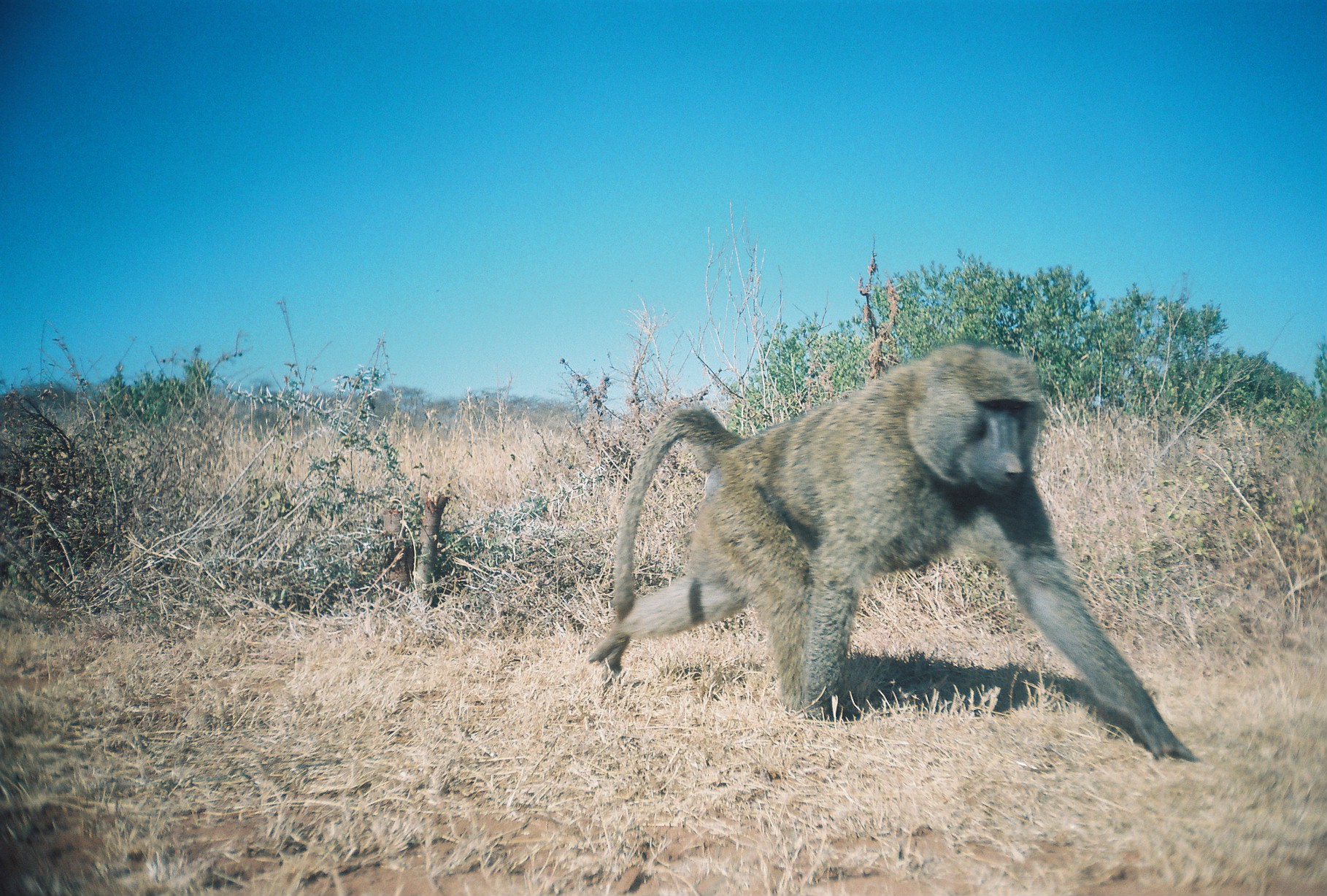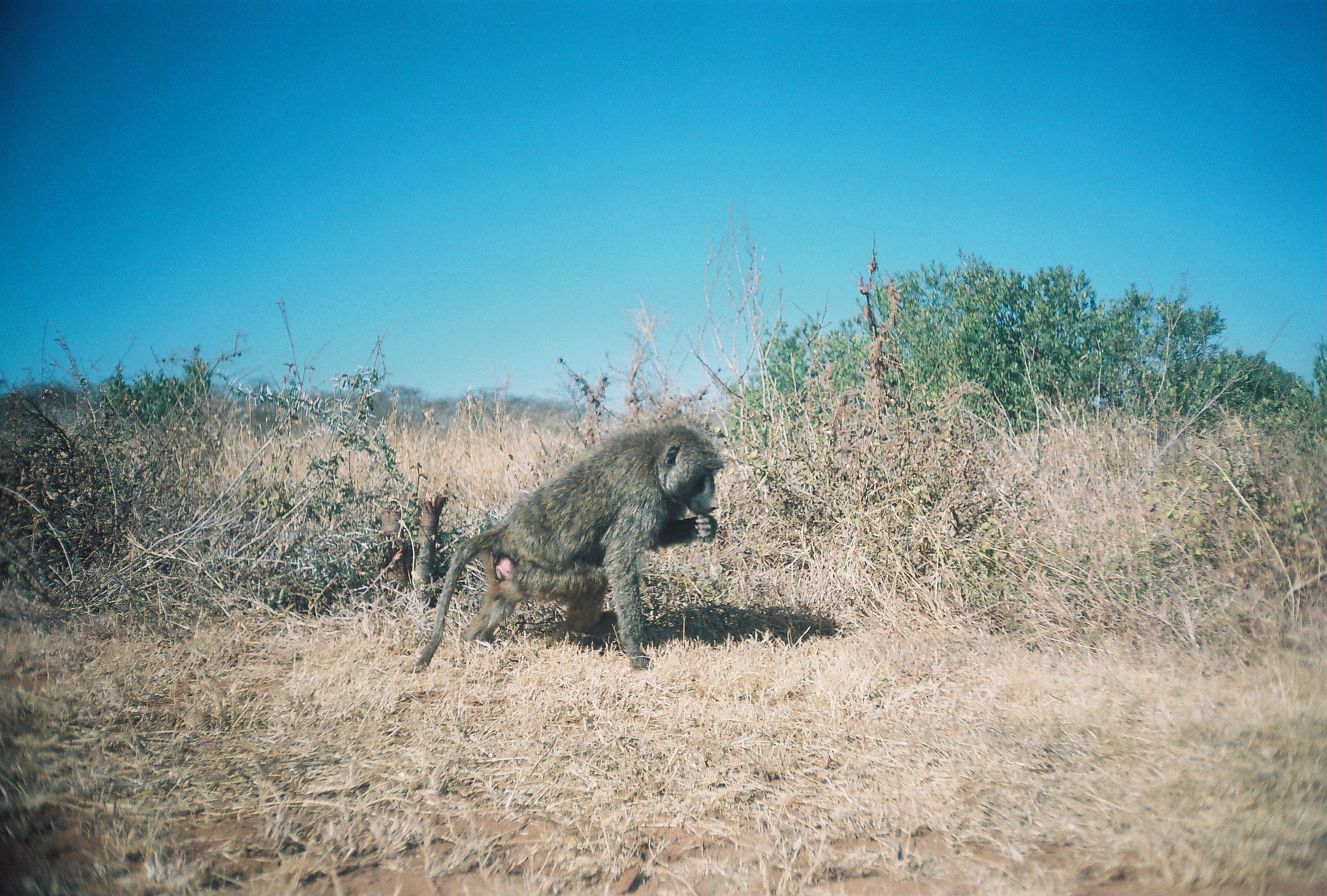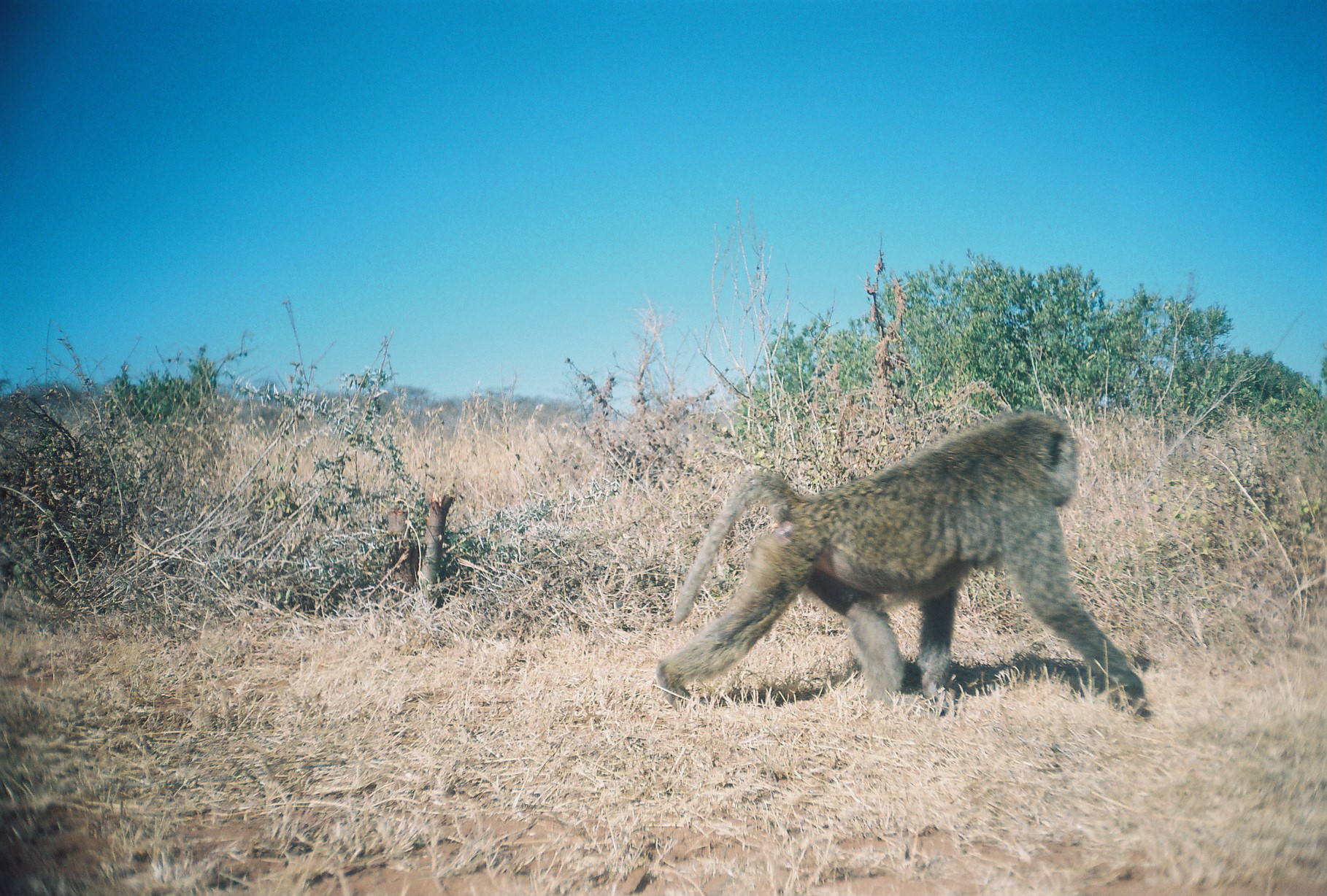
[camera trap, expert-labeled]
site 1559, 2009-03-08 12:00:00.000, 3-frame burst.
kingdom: Animalia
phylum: Chordata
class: Mammalia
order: Primates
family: Cercopithecidae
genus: Papio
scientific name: Papio anubis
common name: olive baboon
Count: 1.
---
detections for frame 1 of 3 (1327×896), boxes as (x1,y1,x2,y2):
papio anubis: (586,341,1197,763)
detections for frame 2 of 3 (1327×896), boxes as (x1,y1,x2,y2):
papio anubis: (407,420,726,675)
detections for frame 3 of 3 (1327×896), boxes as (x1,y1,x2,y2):
papio anubis: (654,409,1153,724)